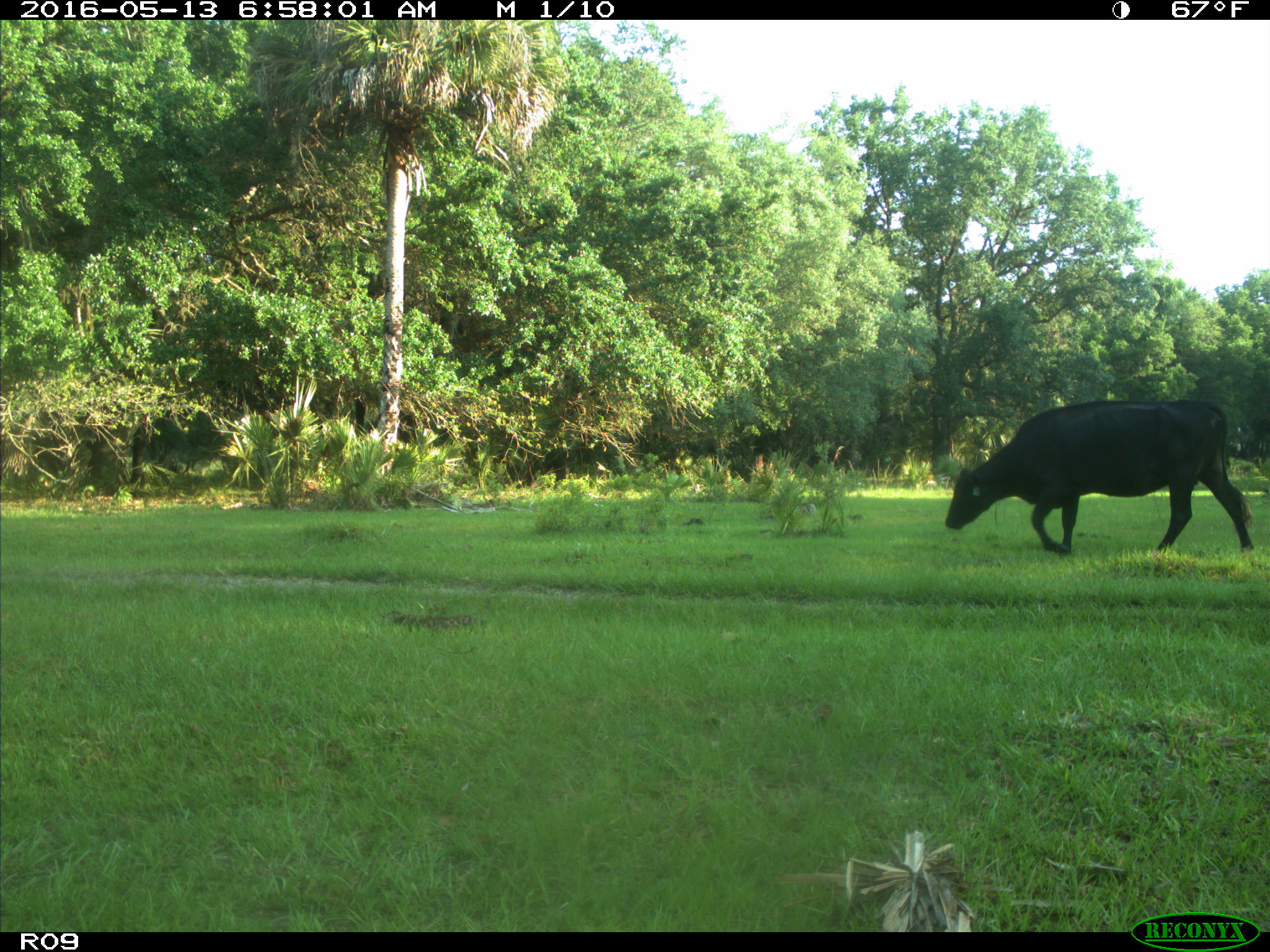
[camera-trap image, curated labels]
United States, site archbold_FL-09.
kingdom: Animalia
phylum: Chordata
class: Mammalia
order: Artiodactyla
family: Bovidae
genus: Bos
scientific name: Bos taurus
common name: domestic cow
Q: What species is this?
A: Bos taurus (domestic cow).